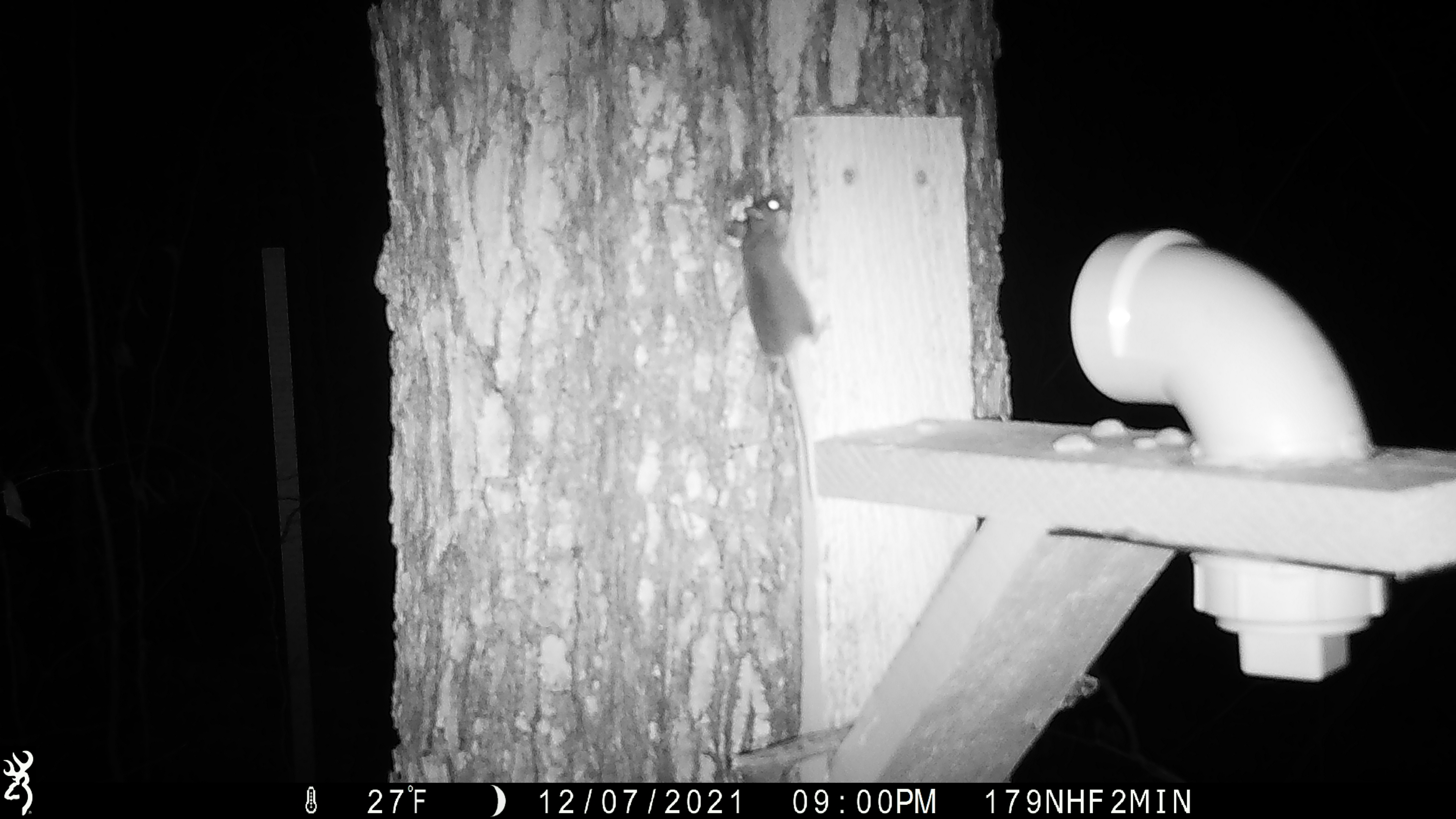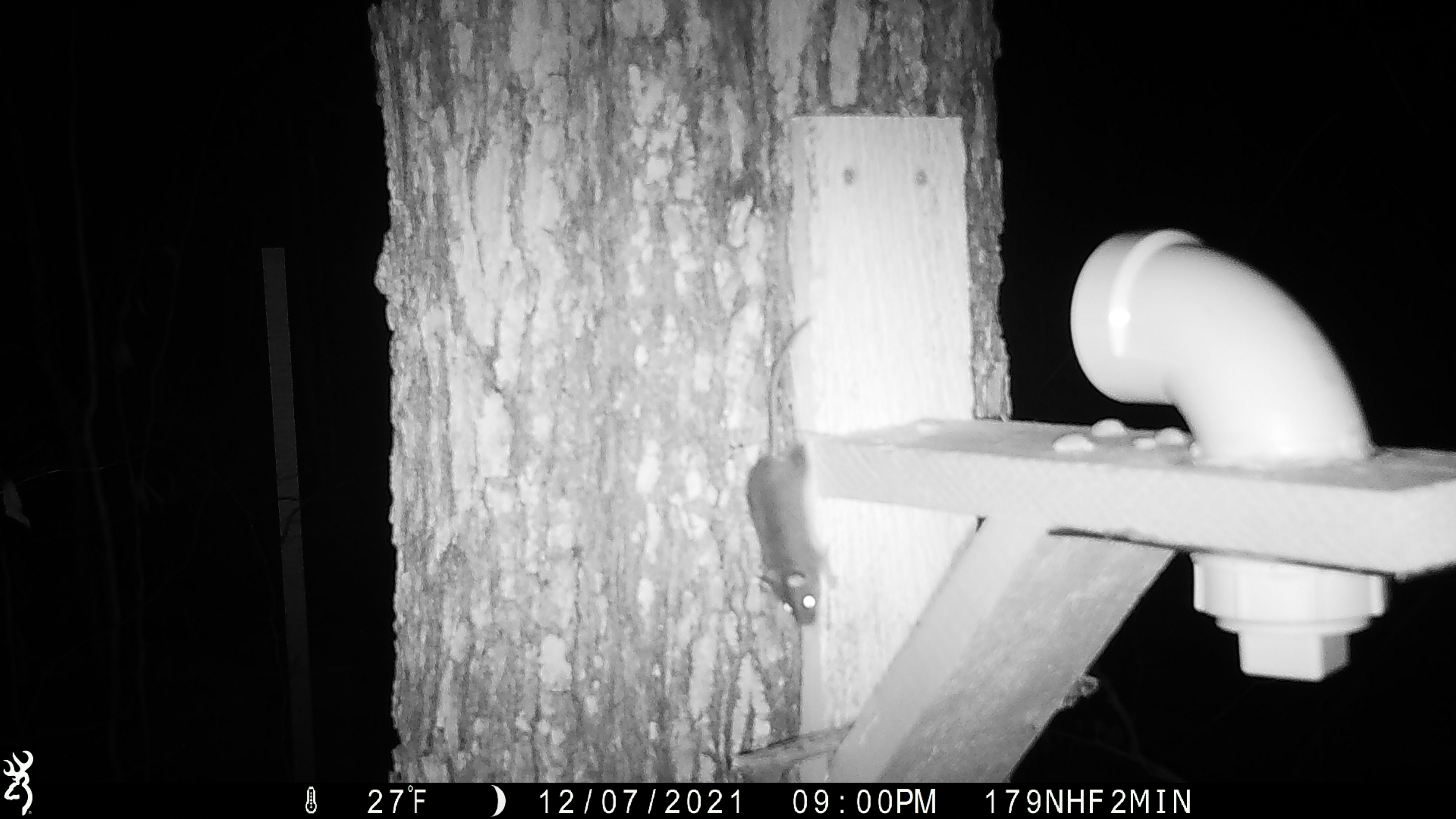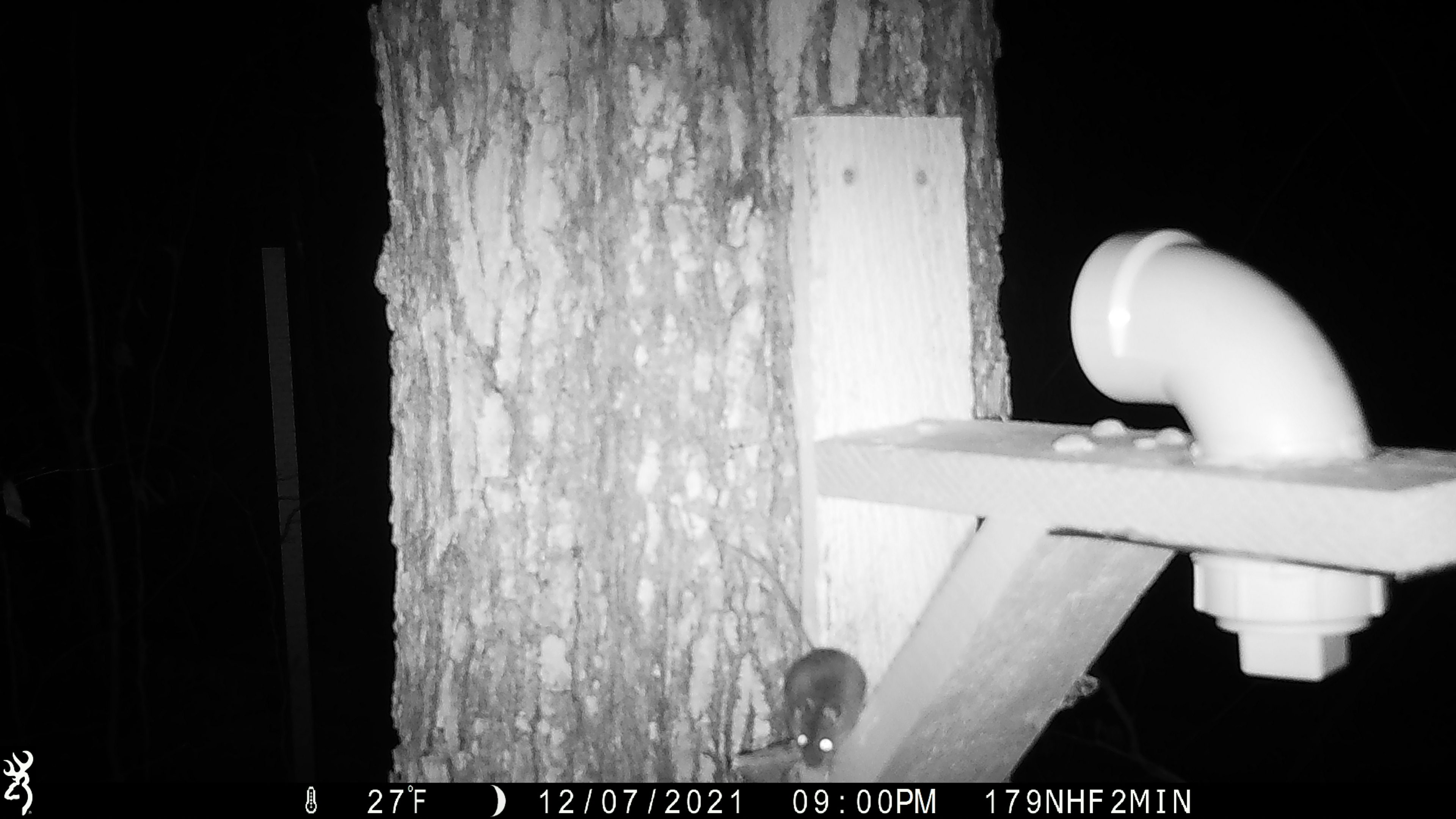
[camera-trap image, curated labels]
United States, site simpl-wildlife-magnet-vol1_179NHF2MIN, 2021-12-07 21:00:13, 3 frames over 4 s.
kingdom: Animalia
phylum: Chordata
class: Mammalia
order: Rodentia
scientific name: Rodentia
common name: mouse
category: mouse sp.